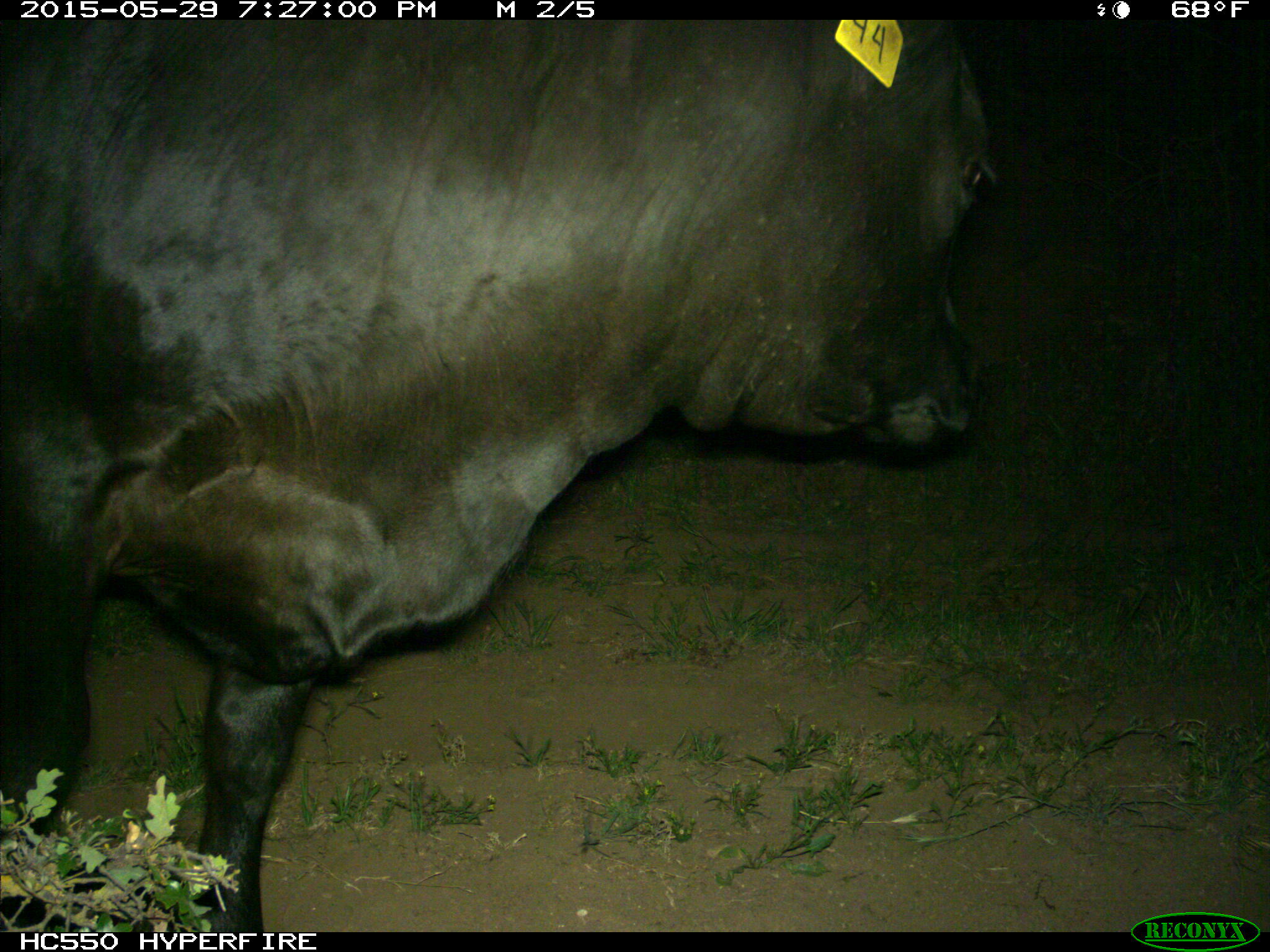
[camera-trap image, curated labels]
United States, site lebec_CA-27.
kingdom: Animalia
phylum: Chordata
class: Mammalia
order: Artiodactyla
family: Bovidae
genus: Bos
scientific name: Bos taurus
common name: domestic cow